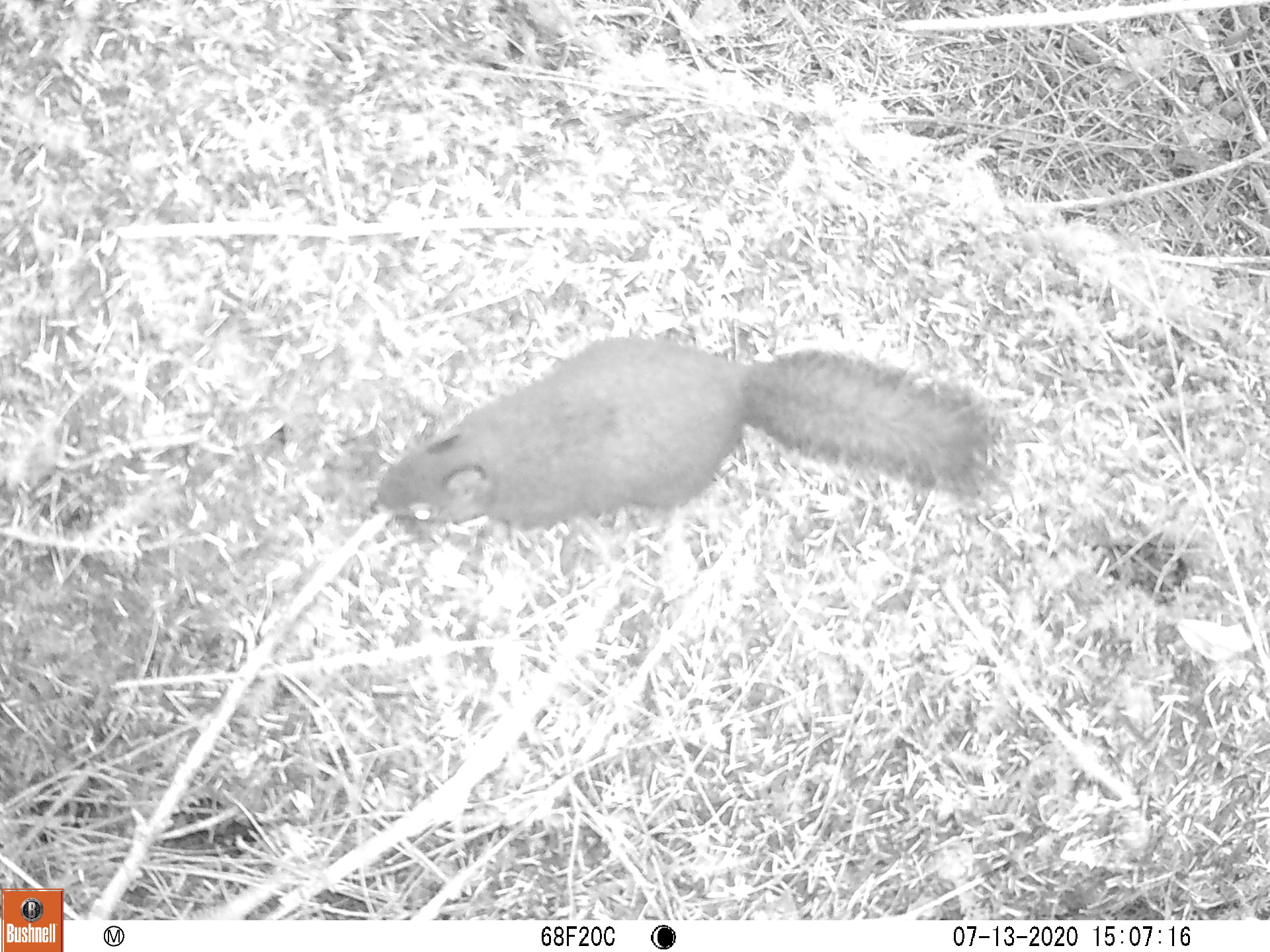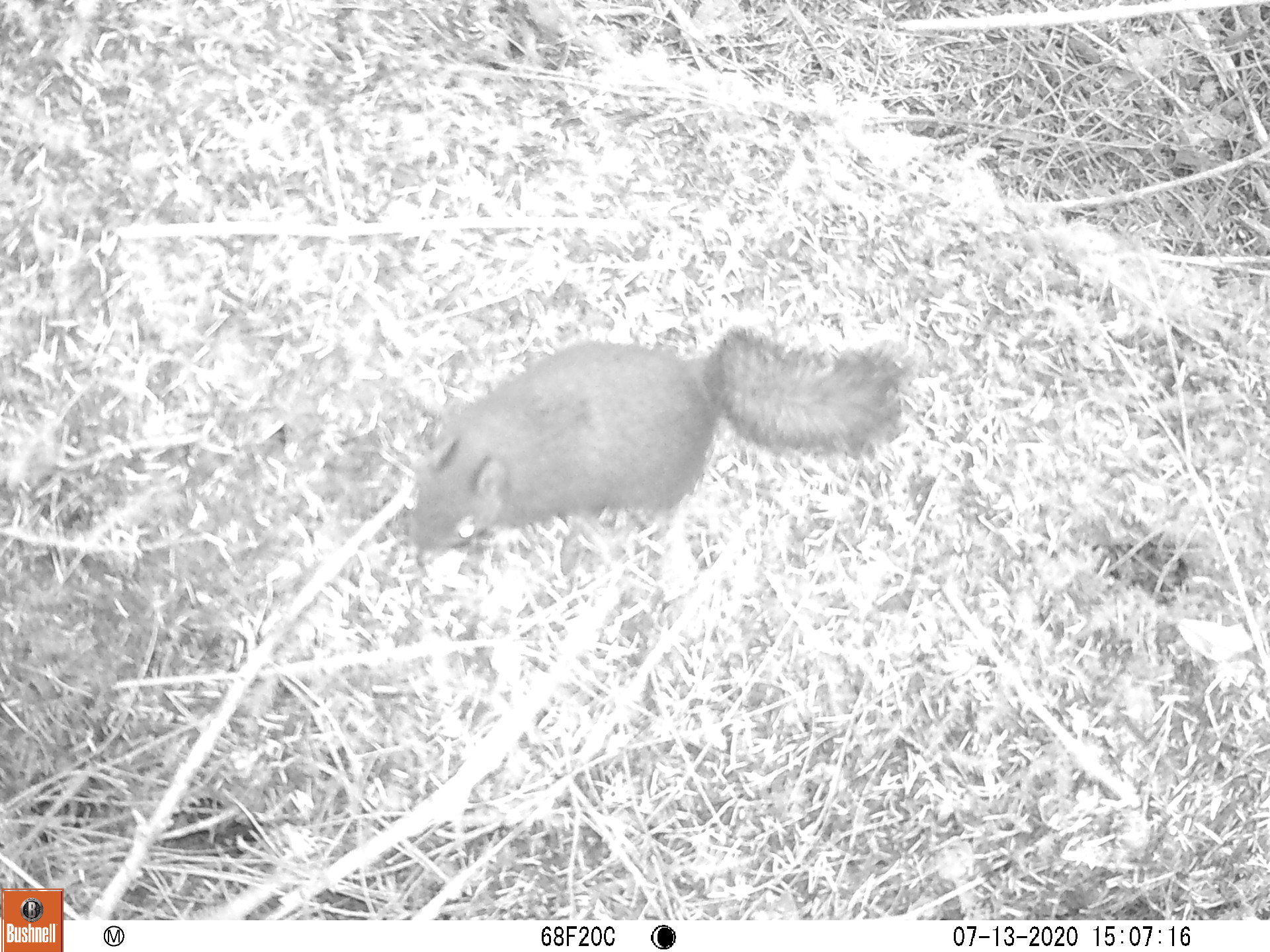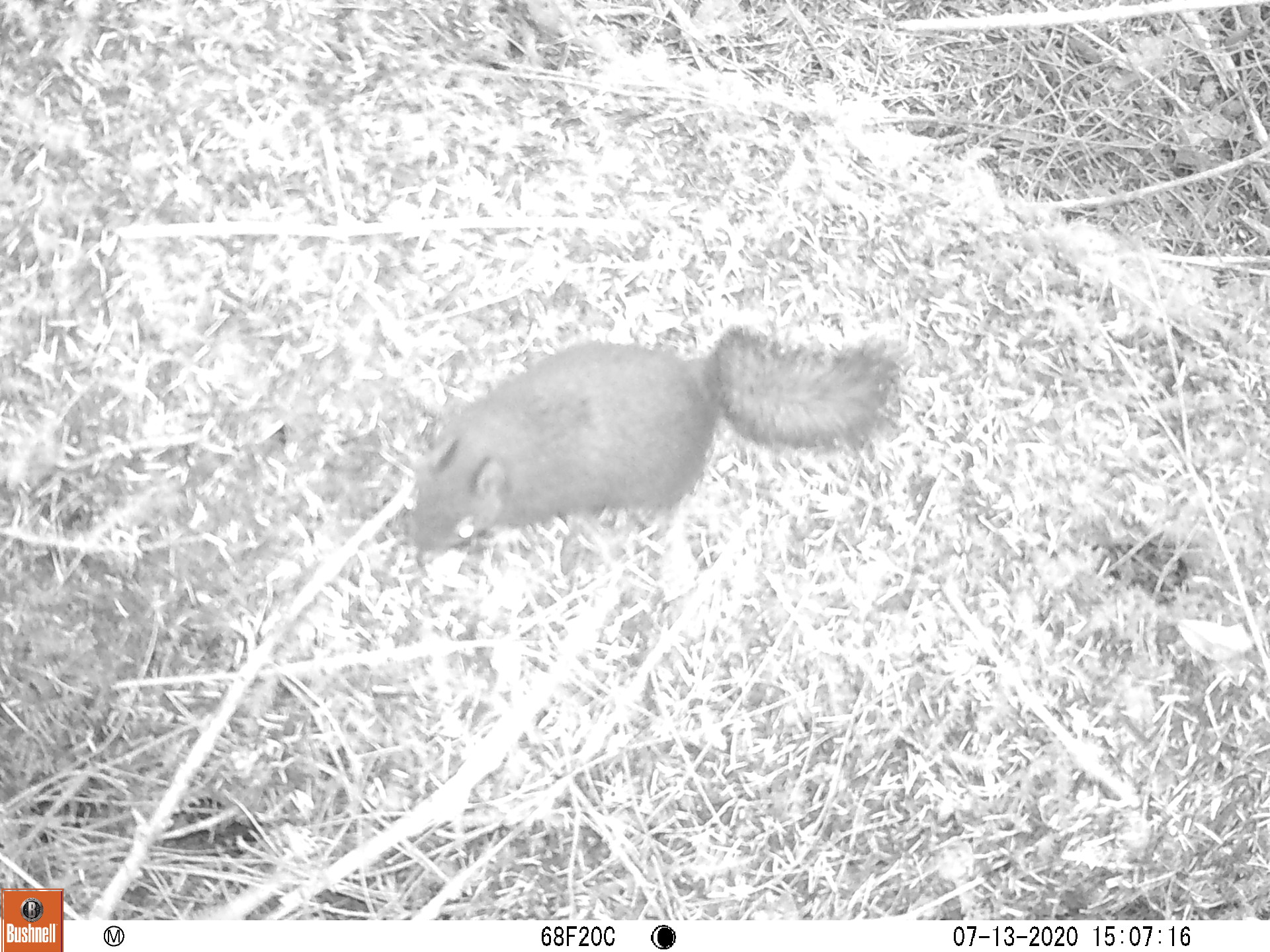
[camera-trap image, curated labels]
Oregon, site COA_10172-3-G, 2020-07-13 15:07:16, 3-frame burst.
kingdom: Animalia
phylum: Chordata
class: Mammalia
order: Rodentia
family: Sciuridae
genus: Tamiasciurus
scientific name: Tamiasciurus douglasii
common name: douglas squirrel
Douglas squirrel (Tamiasciurus douglasii).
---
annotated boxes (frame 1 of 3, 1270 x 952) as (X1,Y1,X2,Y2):
douglas squirrel: (372,338,991,532)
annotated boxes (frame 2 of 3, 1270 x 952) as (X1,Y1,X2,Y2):
douglas squirrel: (404,327,910,558)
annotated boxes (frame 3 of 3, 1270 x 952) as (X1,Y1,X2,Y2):
douglas squirrel: (403,326,901,557)